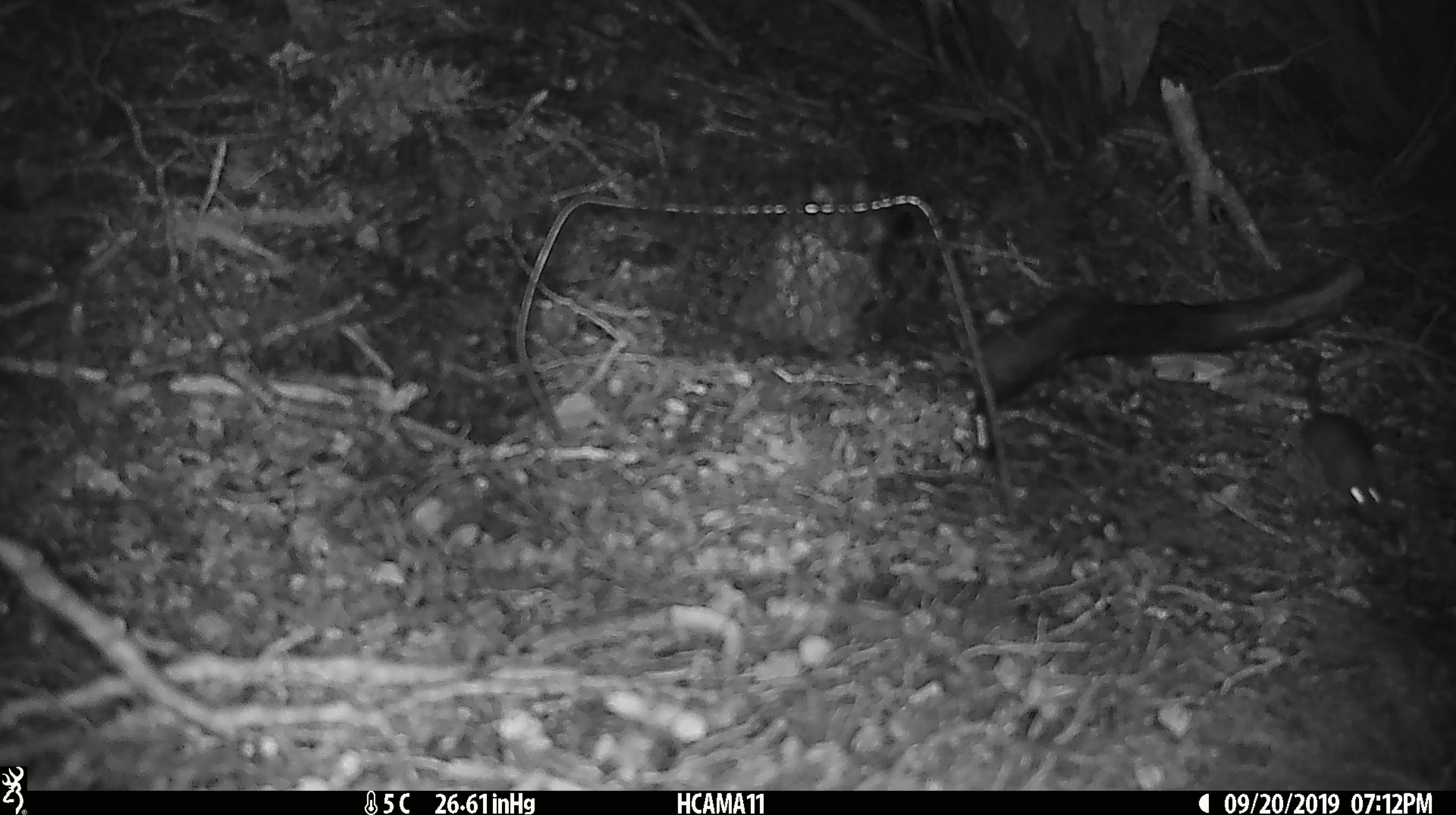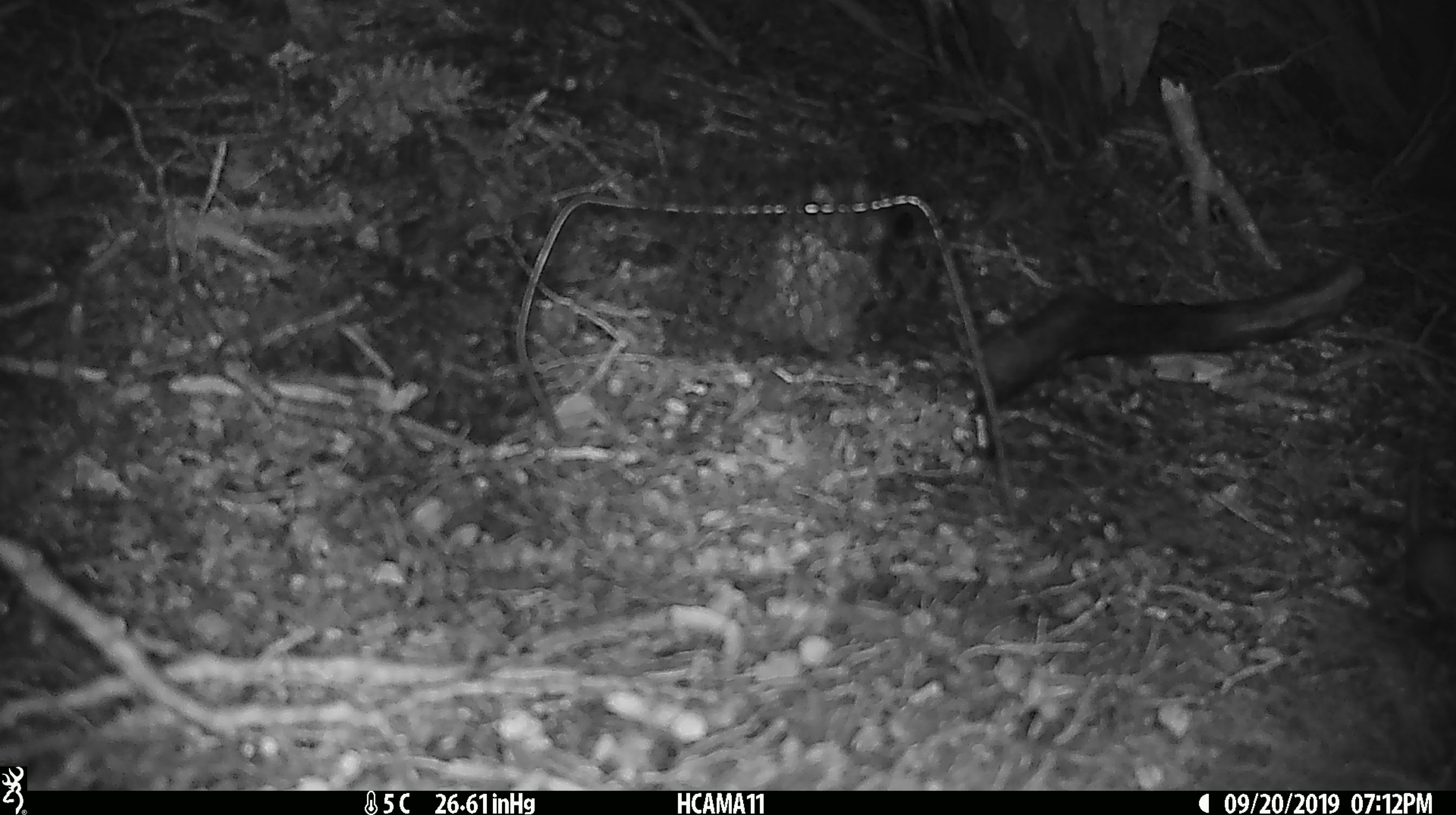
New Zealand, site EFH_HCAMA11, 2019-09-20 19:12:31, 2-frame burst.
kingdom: Animalia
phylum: Chordata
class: Mammalia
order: Rodentia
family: Muridae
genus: Mus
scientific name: Mus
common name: mouse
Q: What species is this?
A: Mouse (Mus).